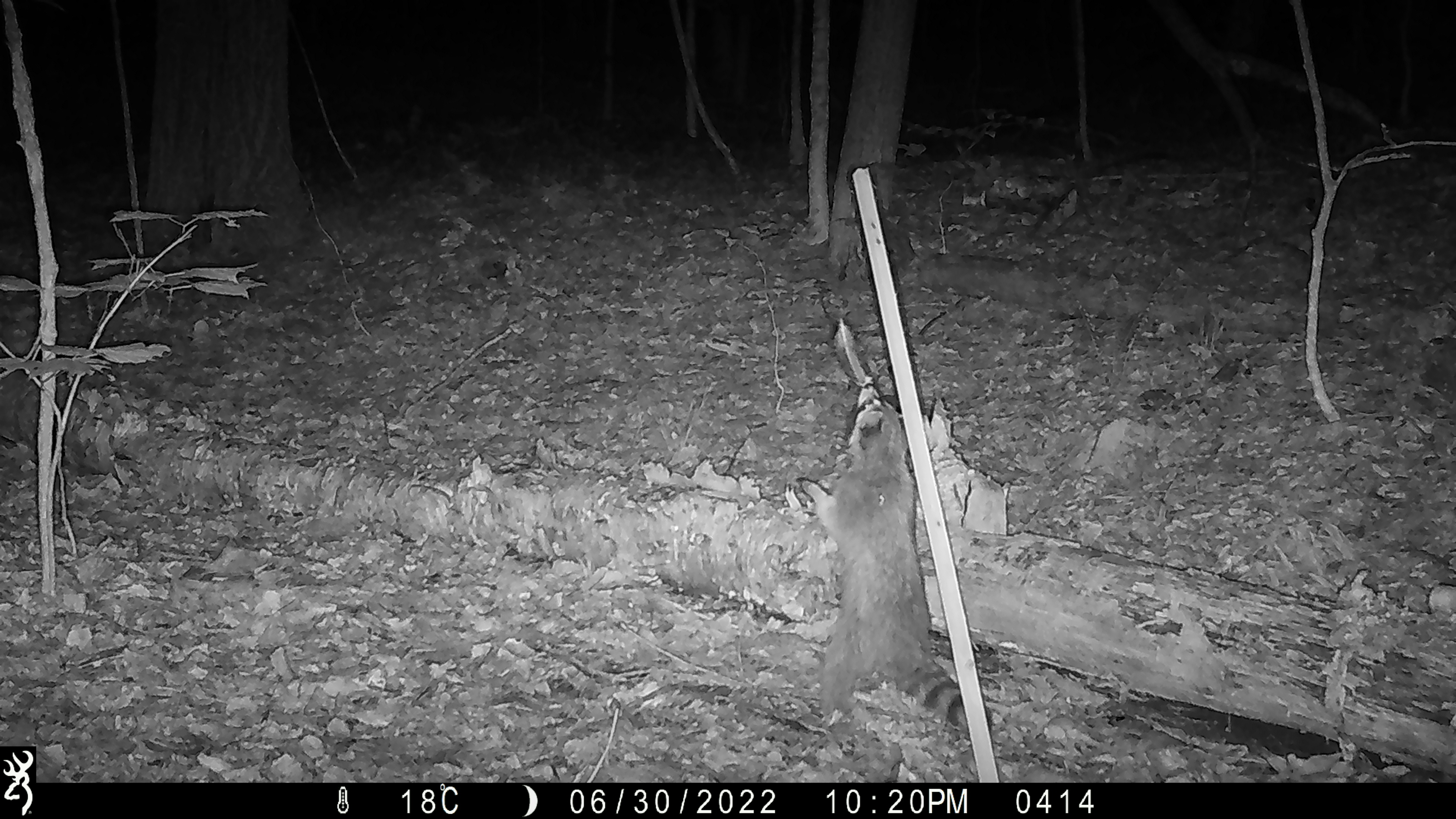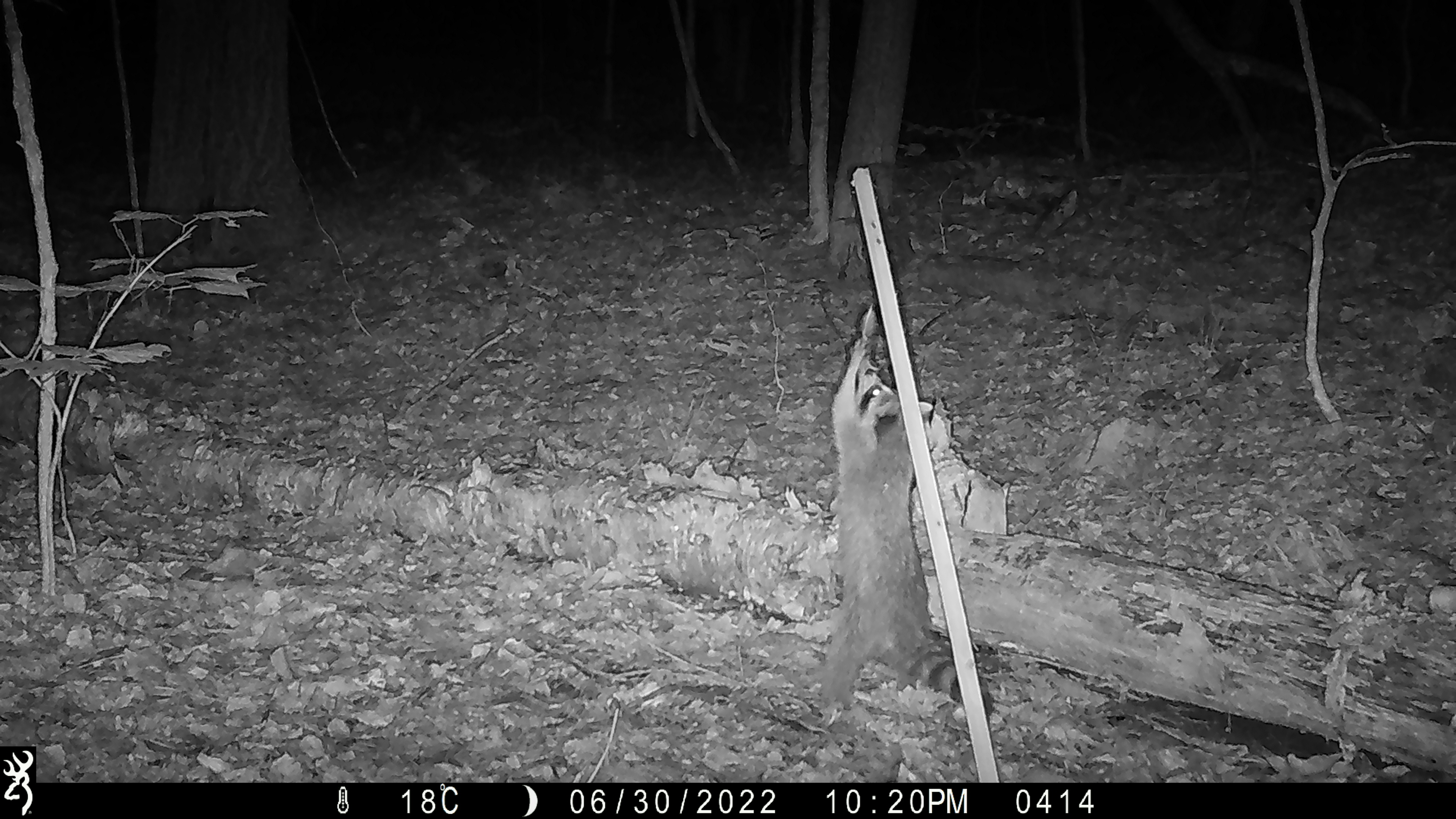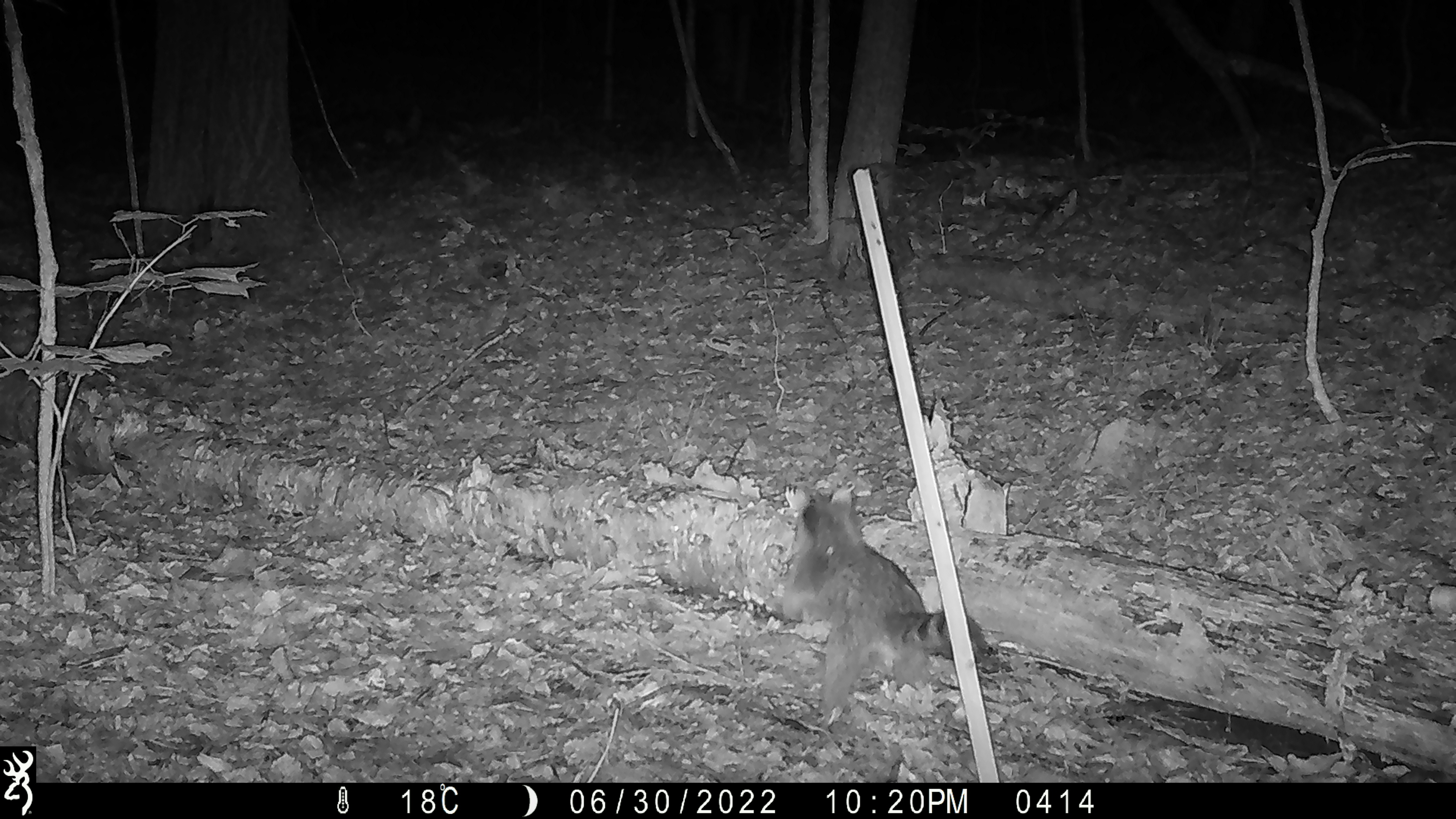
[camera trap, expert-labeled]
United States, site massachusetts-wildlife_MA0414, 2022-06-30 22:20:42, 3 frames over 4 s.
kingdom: Animalia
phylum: Chordata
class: Mammalia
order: Carnivora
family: Procyonidae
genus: Procyon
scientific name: Procyon lotor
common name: raccoon